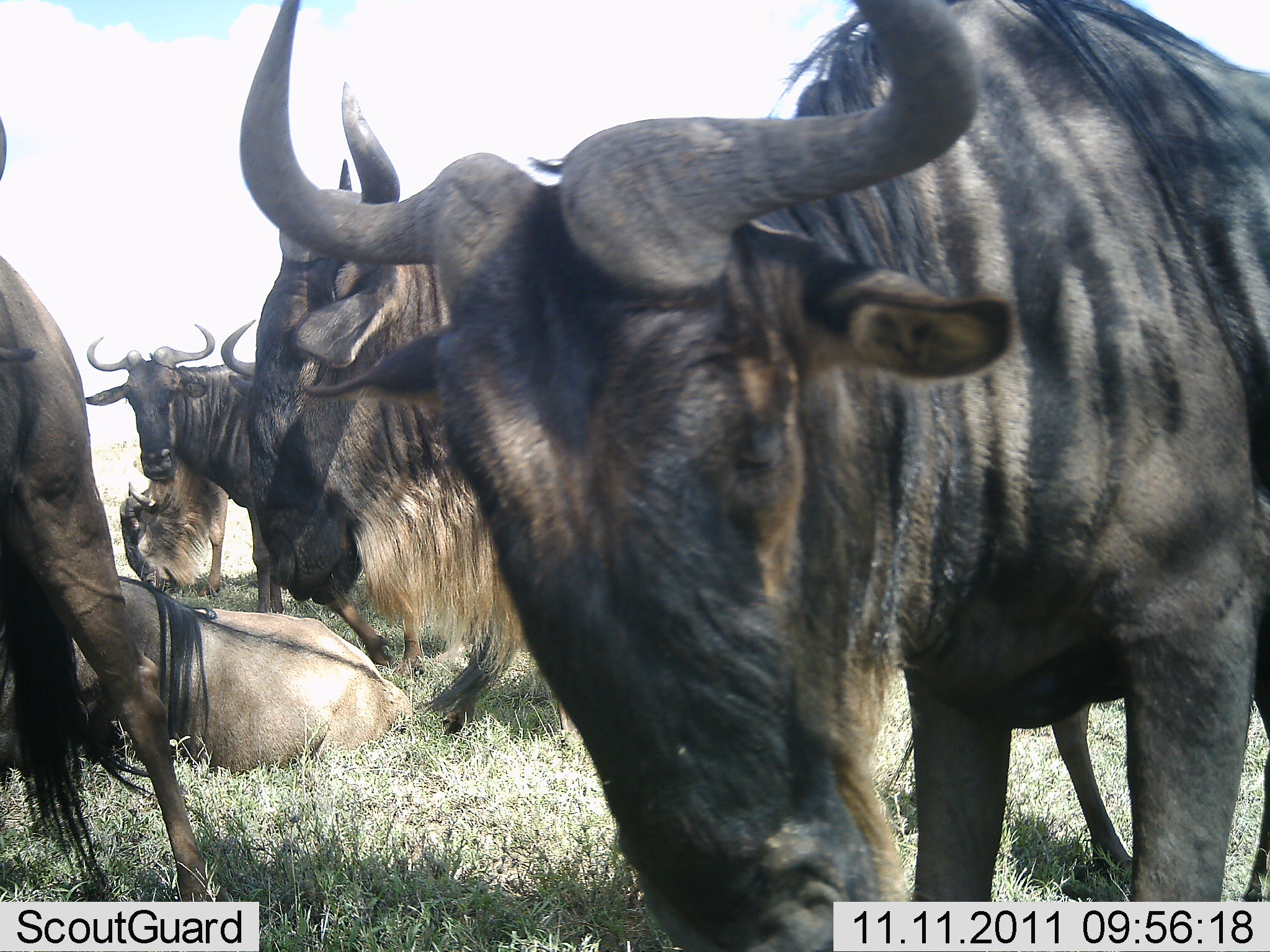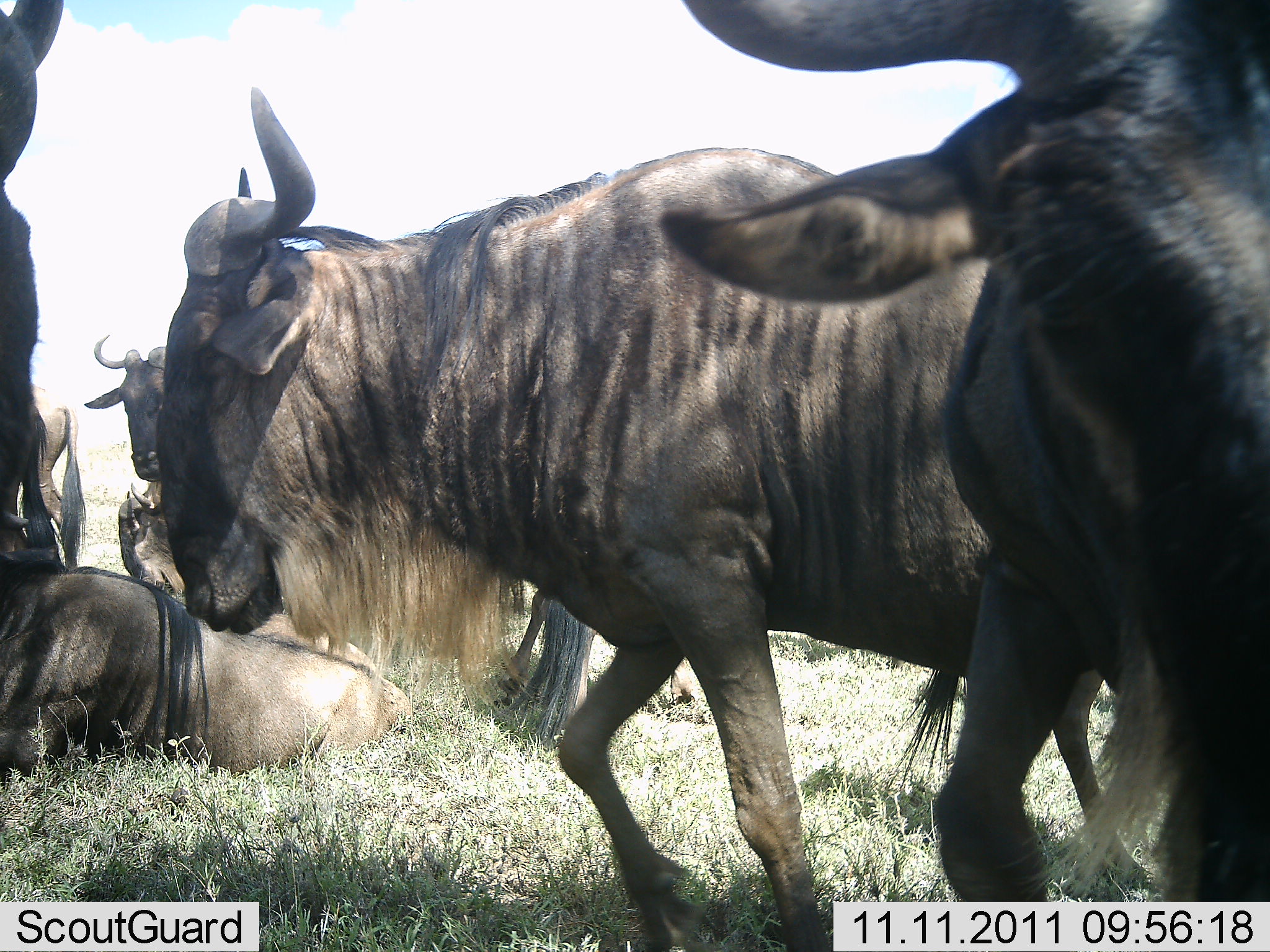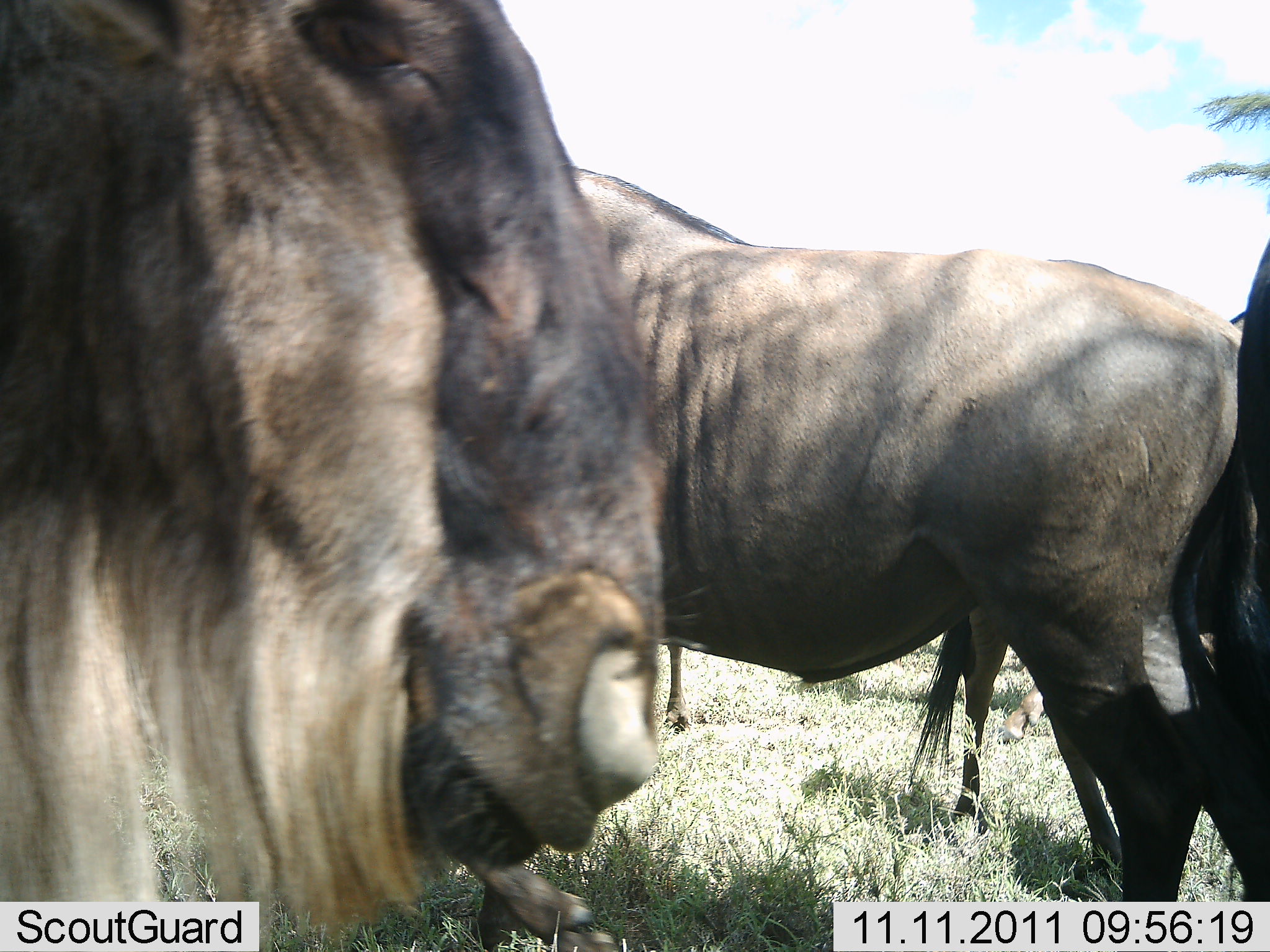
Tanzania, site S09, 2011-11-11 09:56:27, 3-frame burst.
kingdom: Animalia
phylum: Chordata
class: Mammalia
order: Artiodactyla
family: Bovidae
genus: Connochaetes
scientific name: Connochaetes taurinus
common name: blue wildebeest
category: wildebeest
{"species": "wildebeest (blue wildebeest) (Connochaetes taurinus)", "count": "7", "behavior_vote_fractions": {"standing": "67%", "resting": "58%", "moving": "58%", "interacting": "0%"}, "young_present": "0%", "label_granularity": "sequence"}